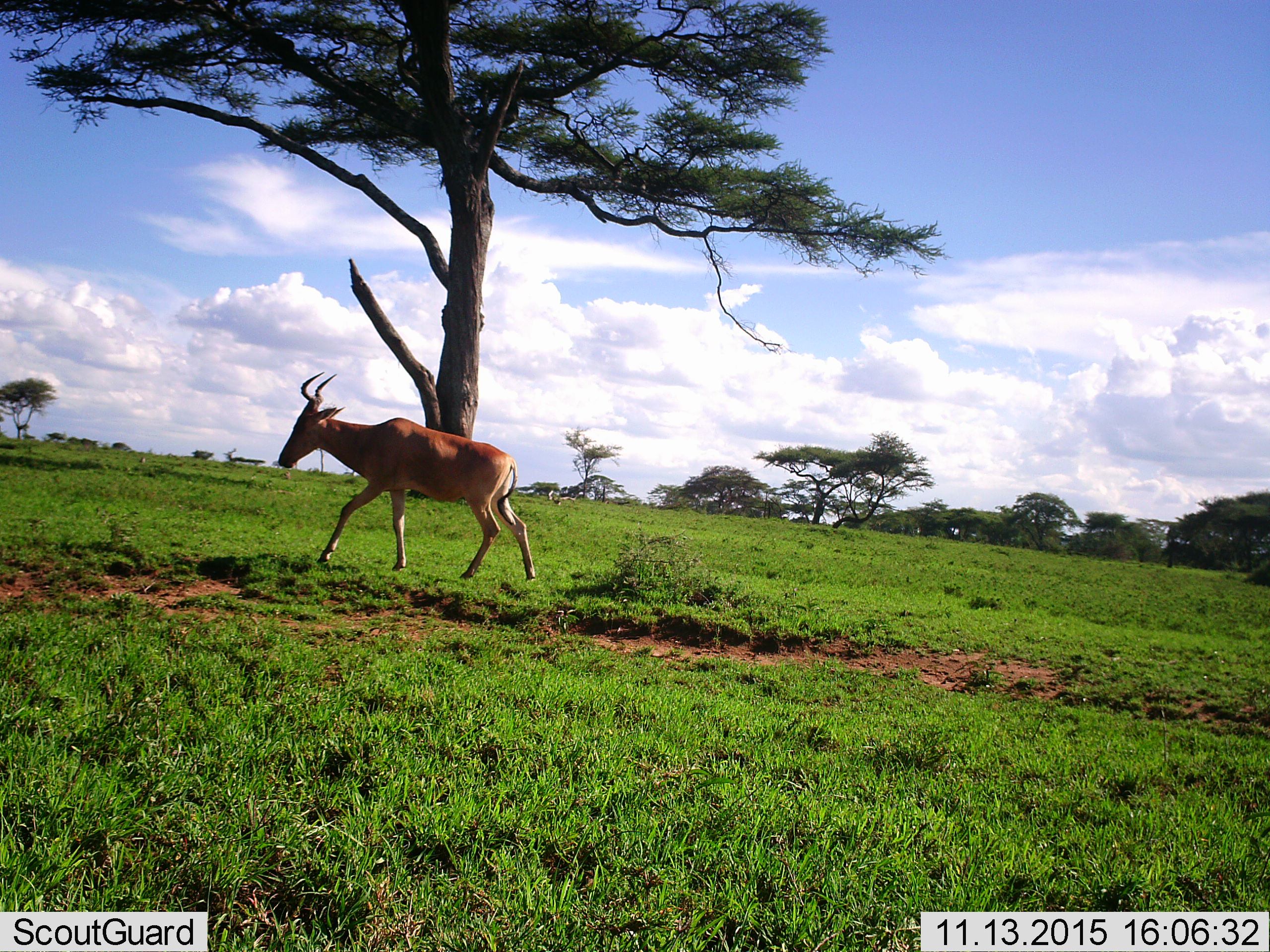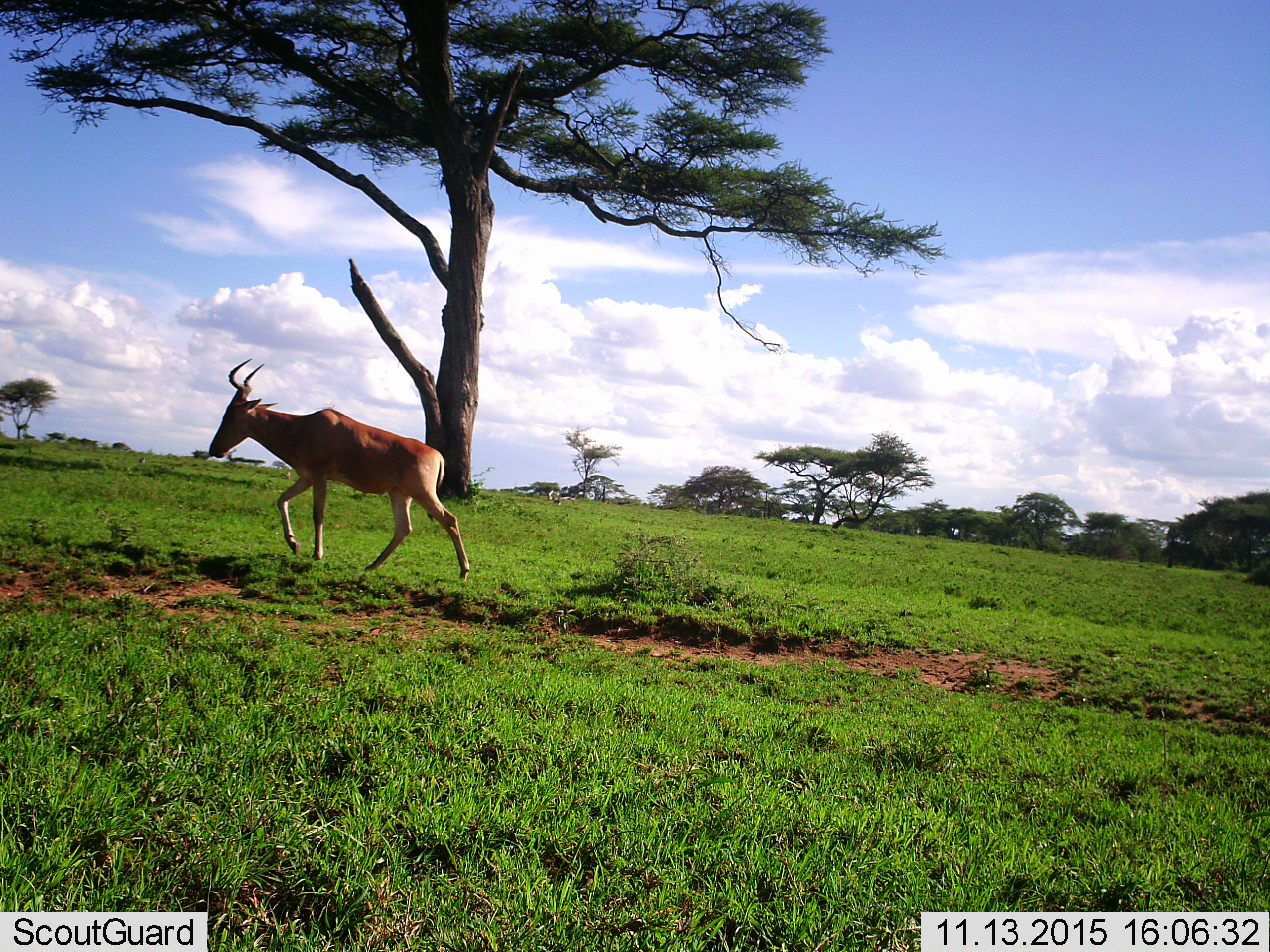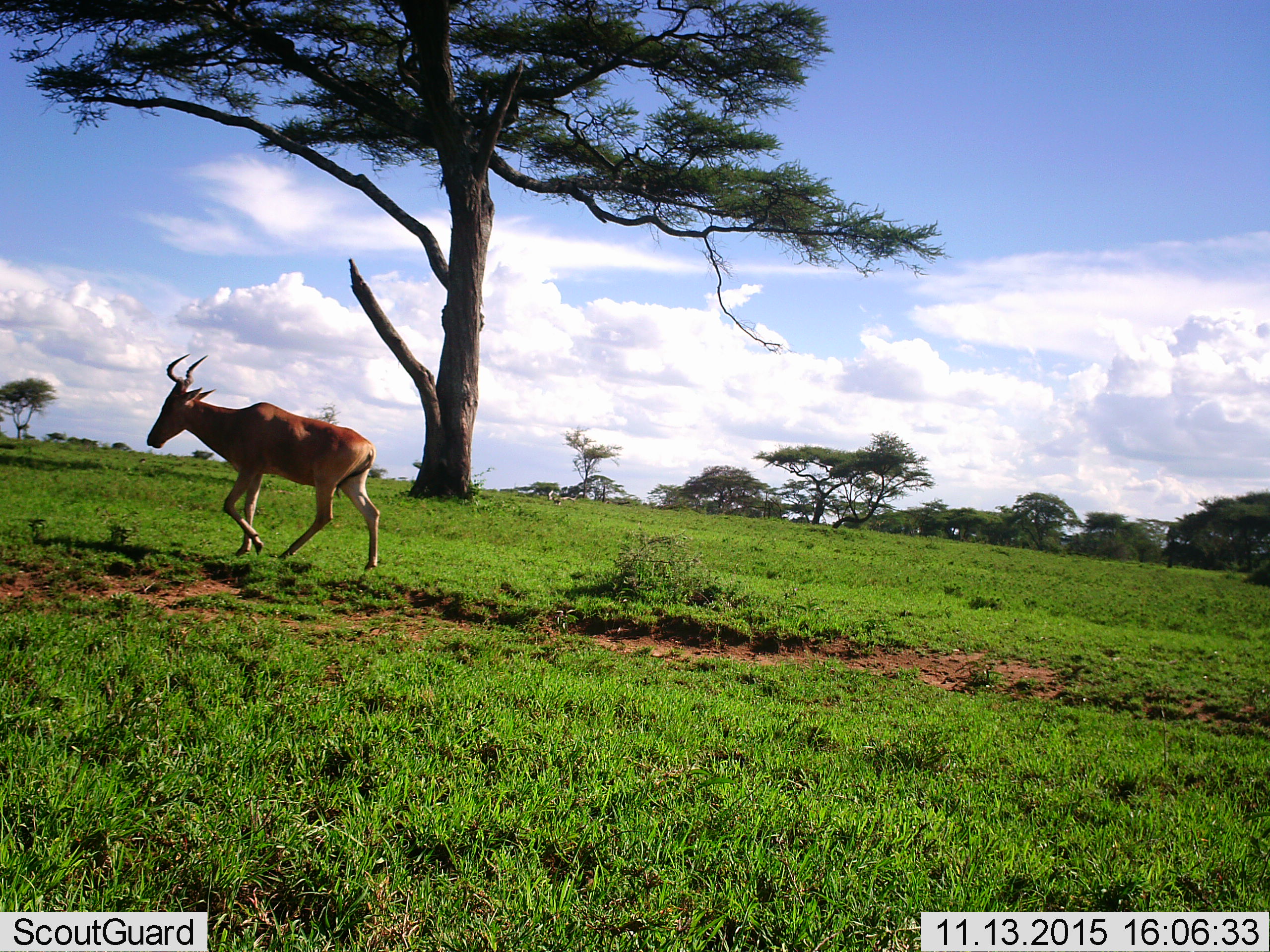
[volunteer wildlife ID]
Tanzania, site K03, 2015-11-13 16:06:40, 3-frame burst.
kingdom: Animalia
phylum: Chordata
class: Mammalia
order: Artiodactyla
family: Bovidae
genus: Alcelaphus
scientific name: Alcelaphus buselaphus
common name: hartebeest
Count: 1.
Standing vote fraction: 25%.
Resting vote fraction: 0%.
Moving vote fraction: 75%.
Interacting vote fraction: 0%.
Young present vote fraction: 0%.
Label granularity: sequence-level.